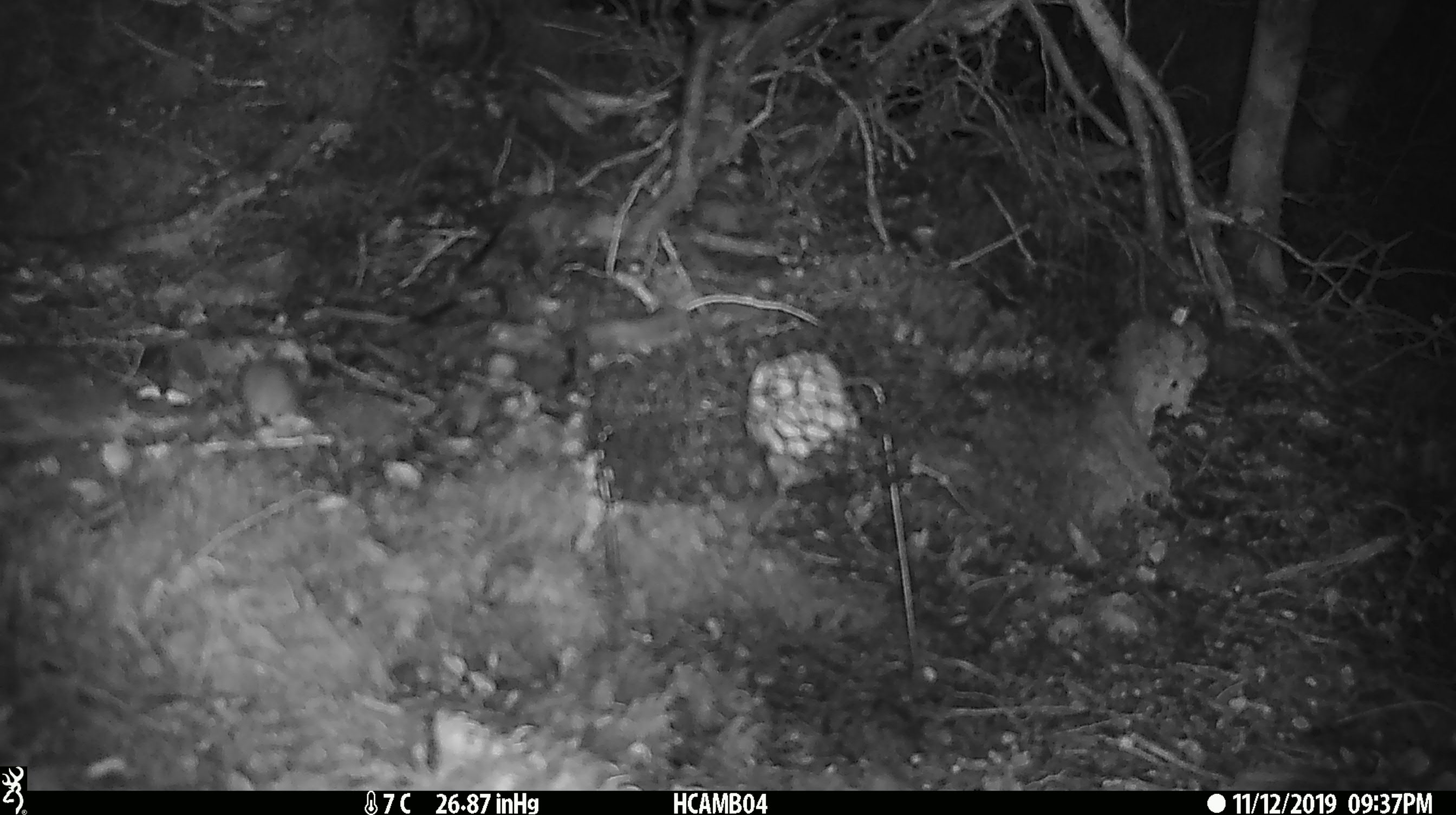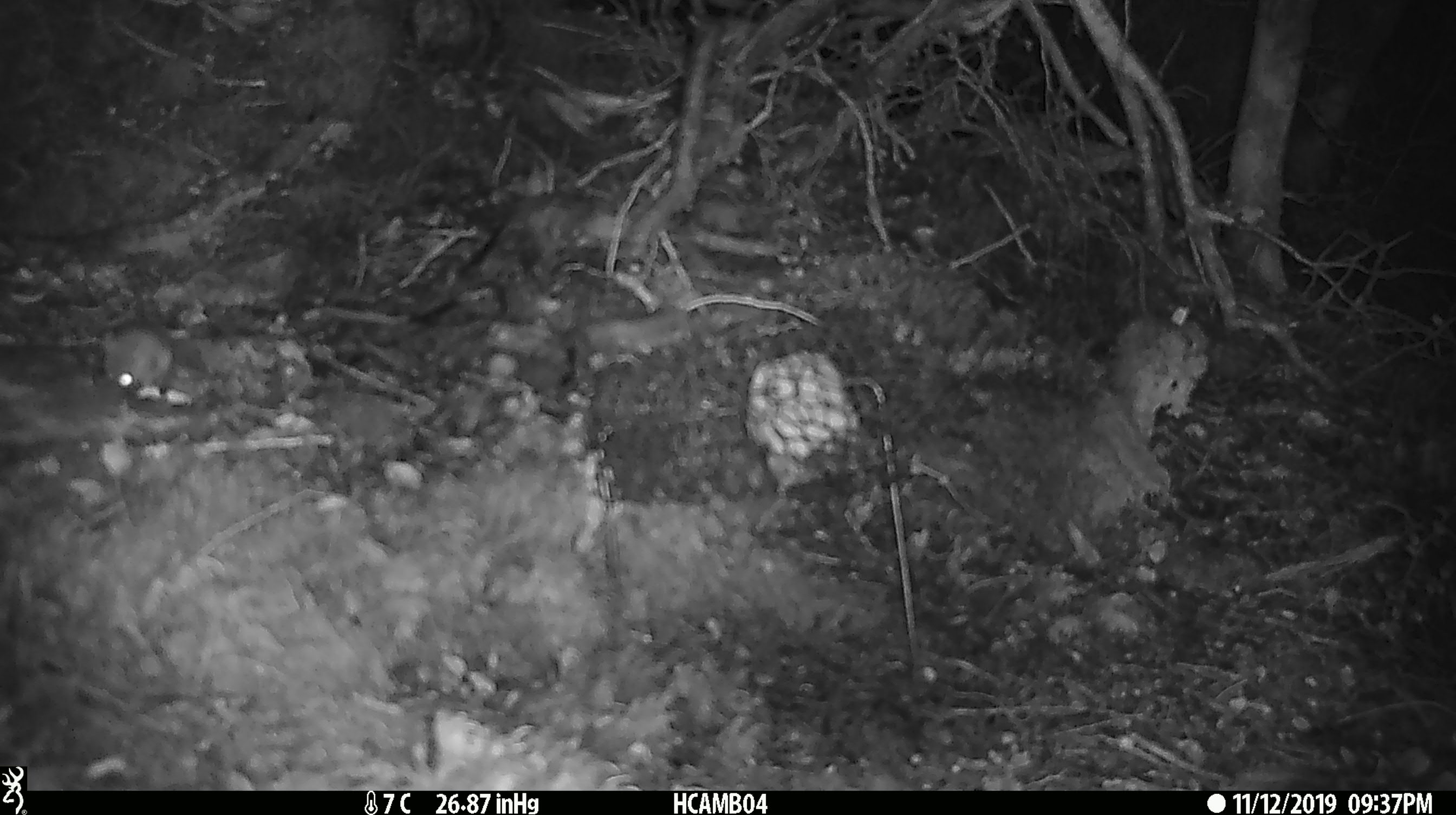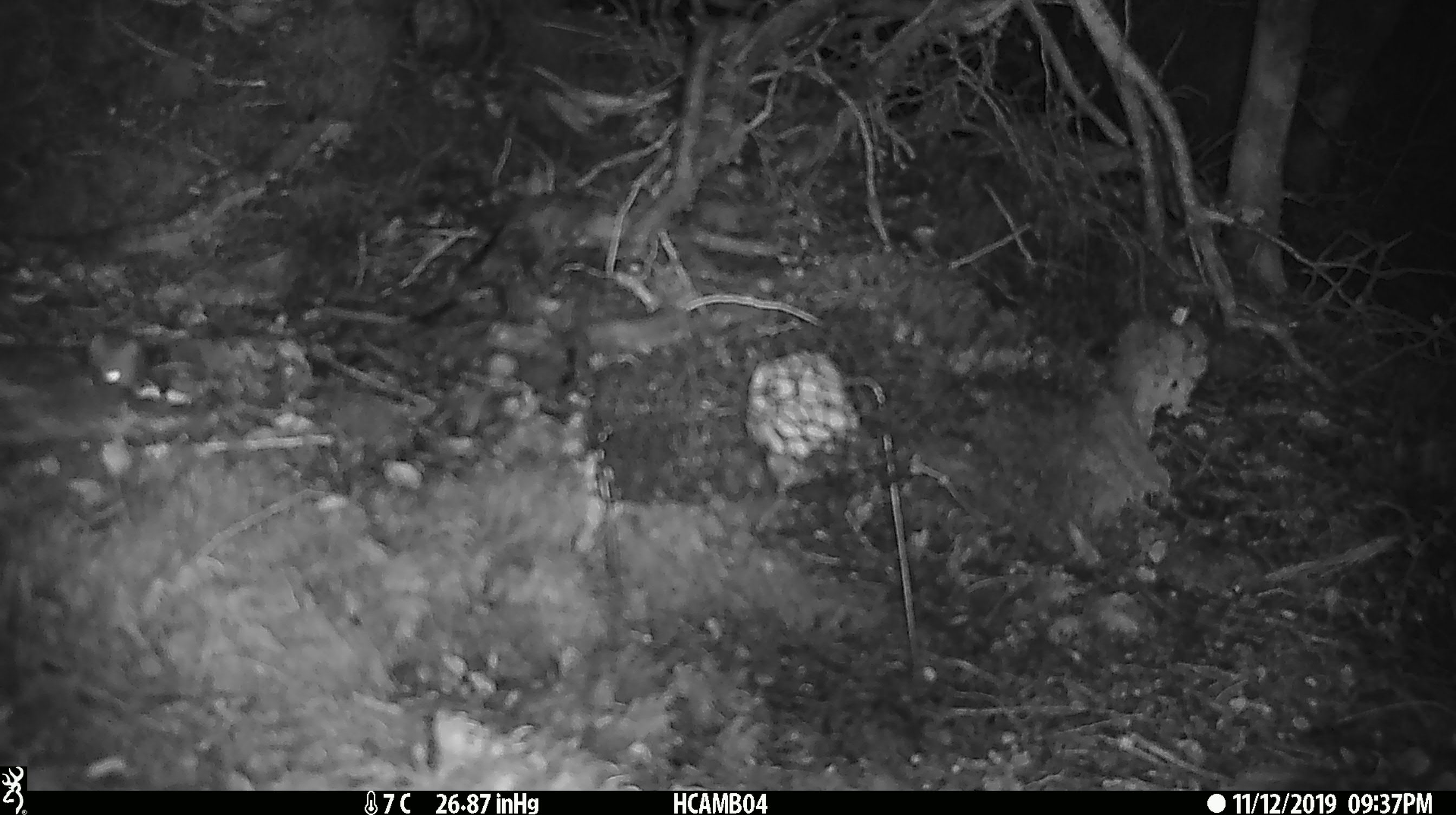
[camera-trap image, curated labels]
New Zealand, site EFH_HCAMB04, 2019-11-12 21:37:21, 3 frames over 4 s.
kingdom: Animalia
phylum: Chordata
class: Mammalia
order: Rodentia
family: Muridae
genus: Mus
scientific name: Mus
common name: mouse